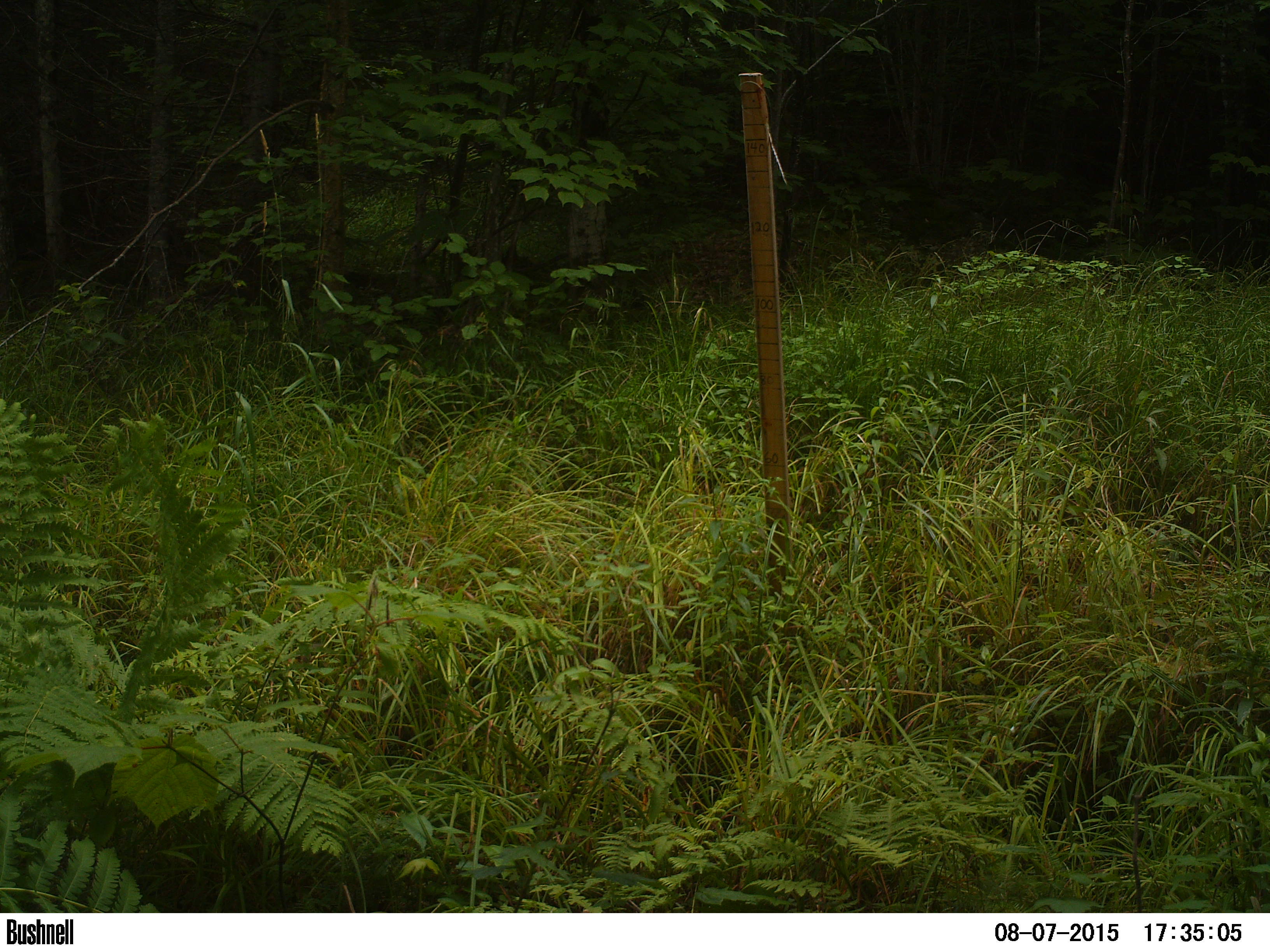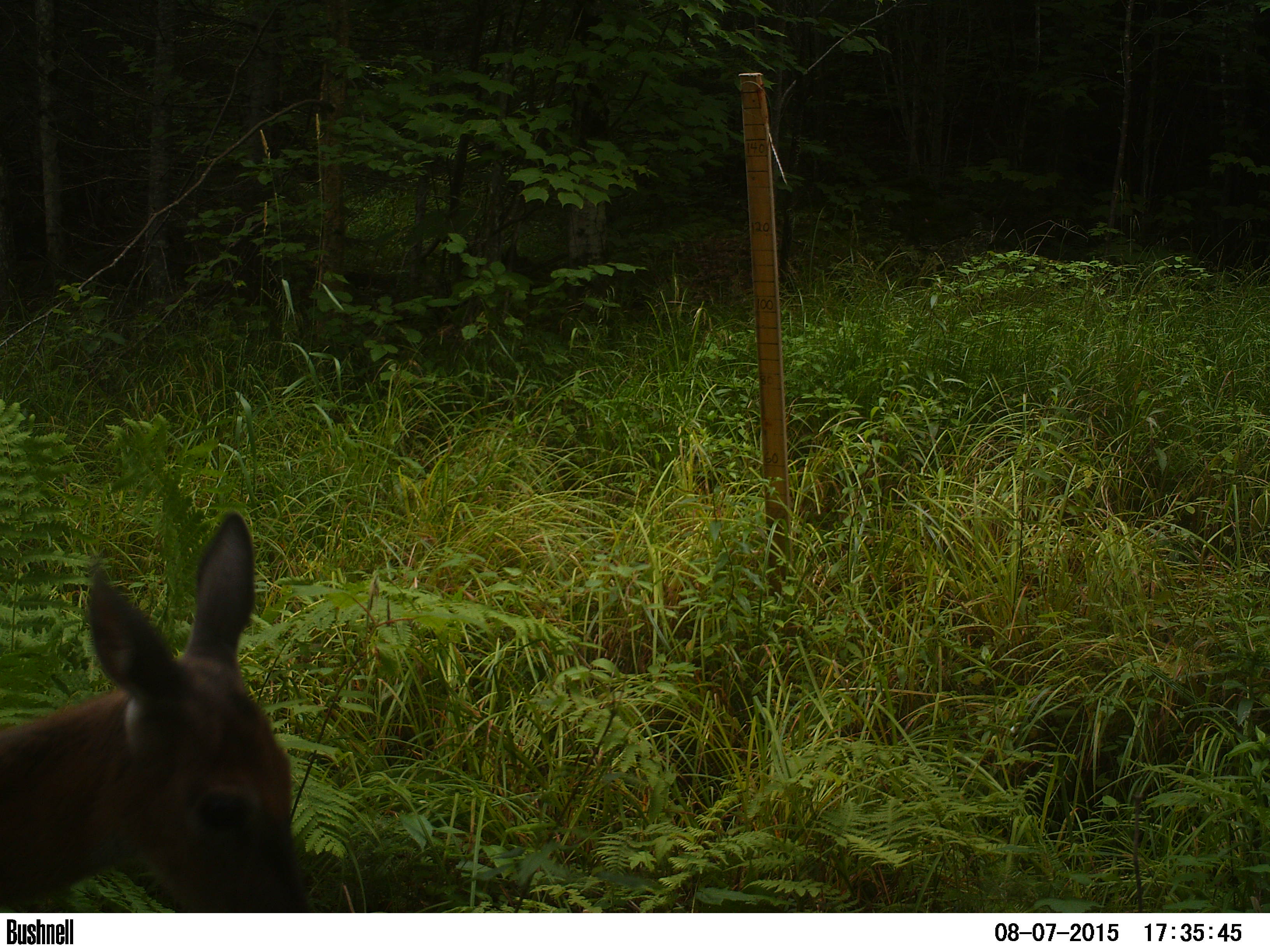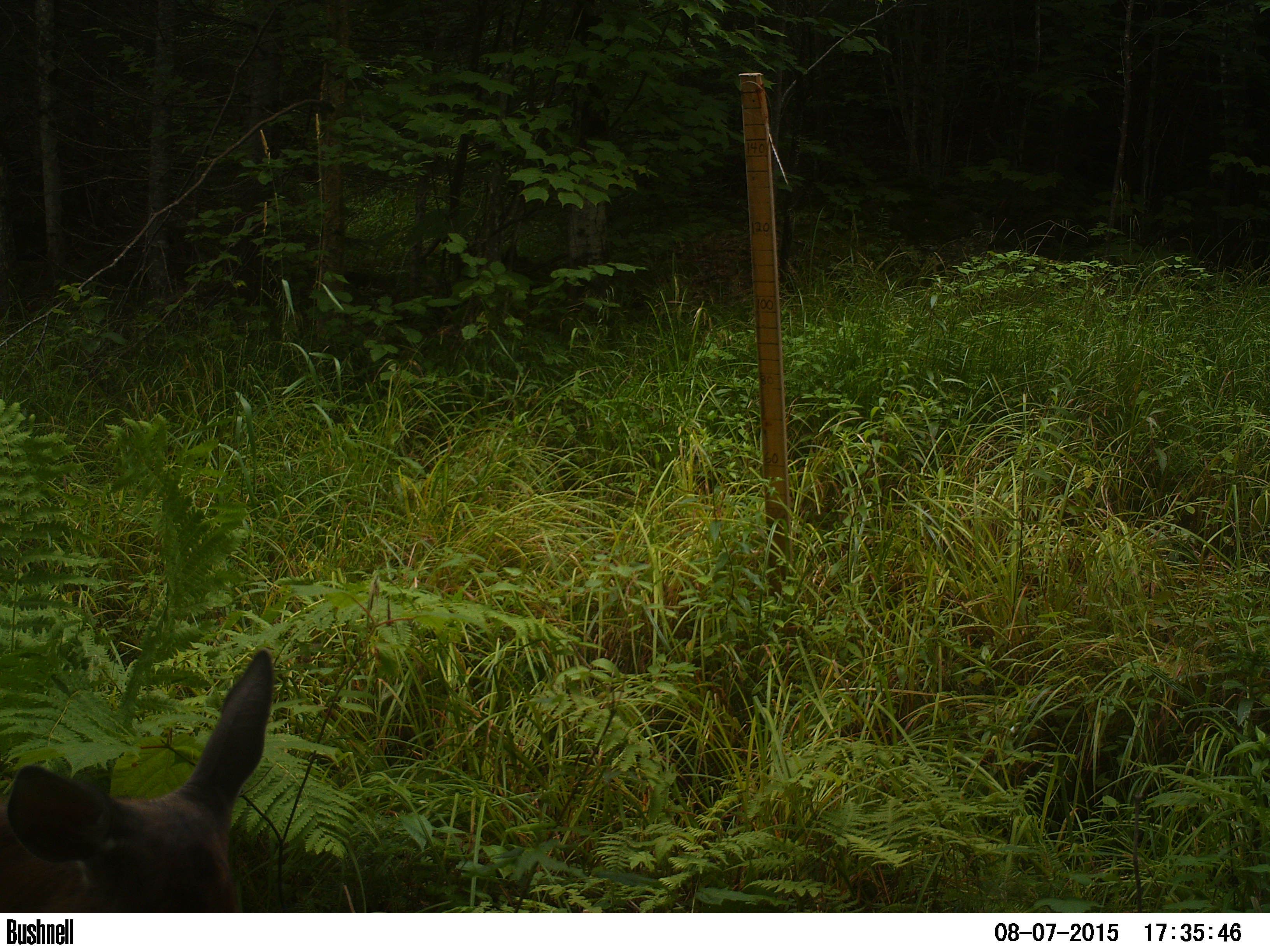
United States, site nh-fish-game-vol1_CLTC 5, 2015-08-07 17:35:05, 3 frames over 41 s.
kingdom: Animalia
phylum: Chordata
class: Mammalia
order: Artiodactyla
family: Cervidae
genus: Odocoileus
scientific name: Odocoileus virginianus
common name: white-tailed deer